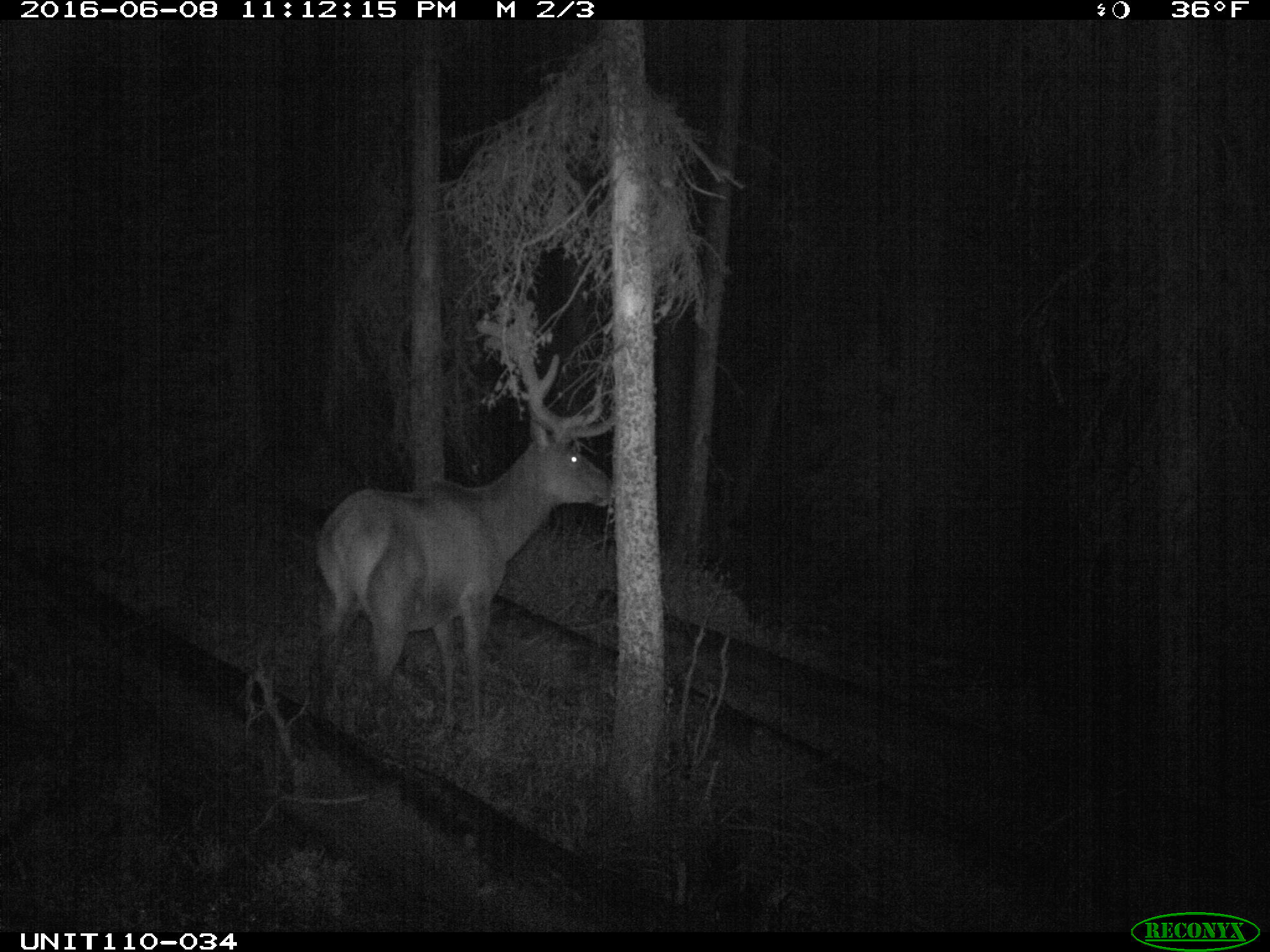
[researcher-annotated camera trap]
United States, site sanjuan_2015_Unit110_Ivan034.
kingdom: Animalia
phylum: Chordata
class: Mammalia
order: Artiodactyla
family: Cervidae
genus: Cervus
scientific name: Cervus elaphus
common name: red deer